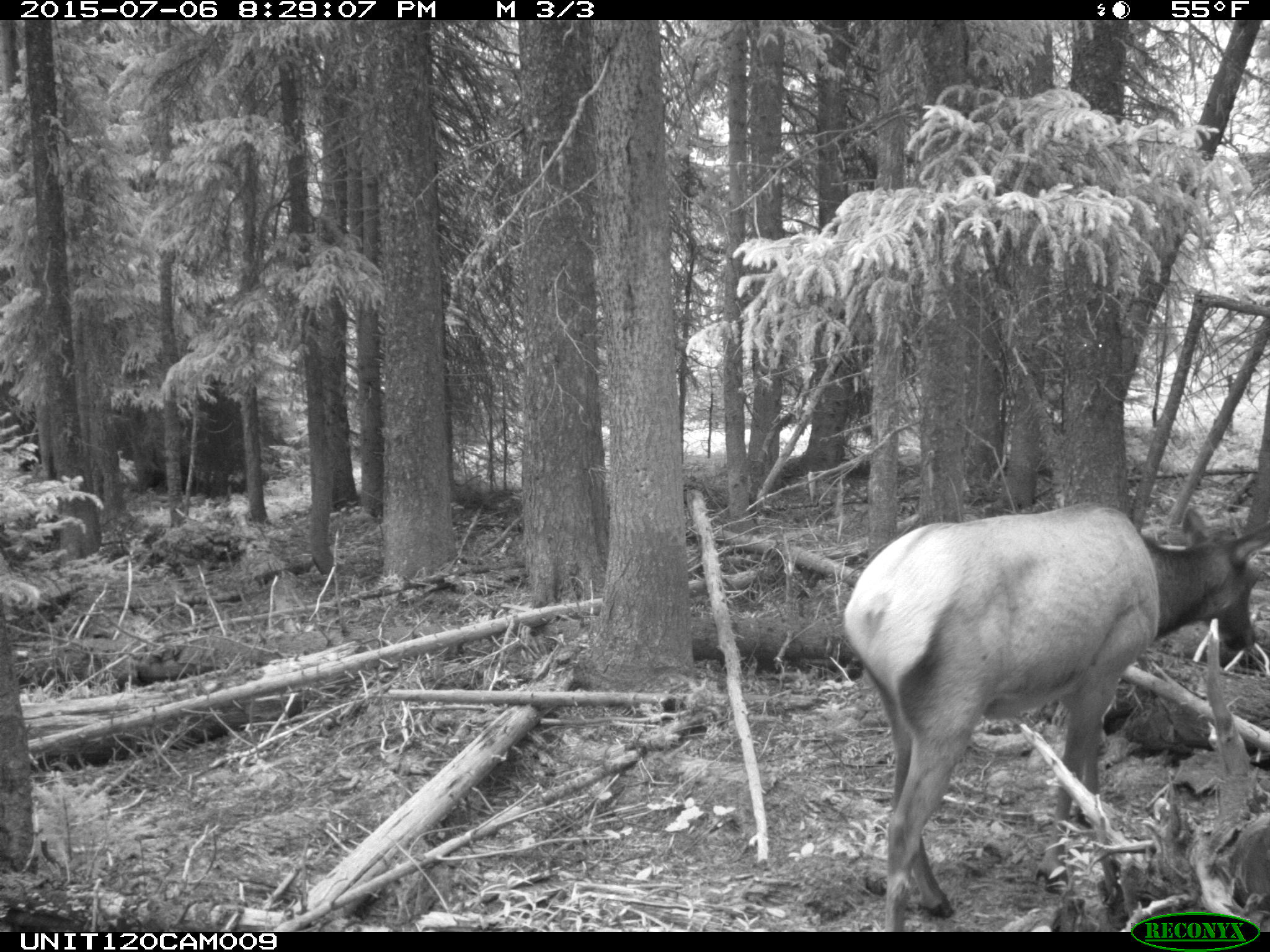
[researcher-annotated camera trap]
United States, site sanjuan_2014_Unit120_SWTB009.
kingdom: Animalia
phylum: Chordata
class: Mammalia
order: Artiodactyla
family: Cervidae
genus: Cervus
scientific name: Cervus elaphus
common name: red deer